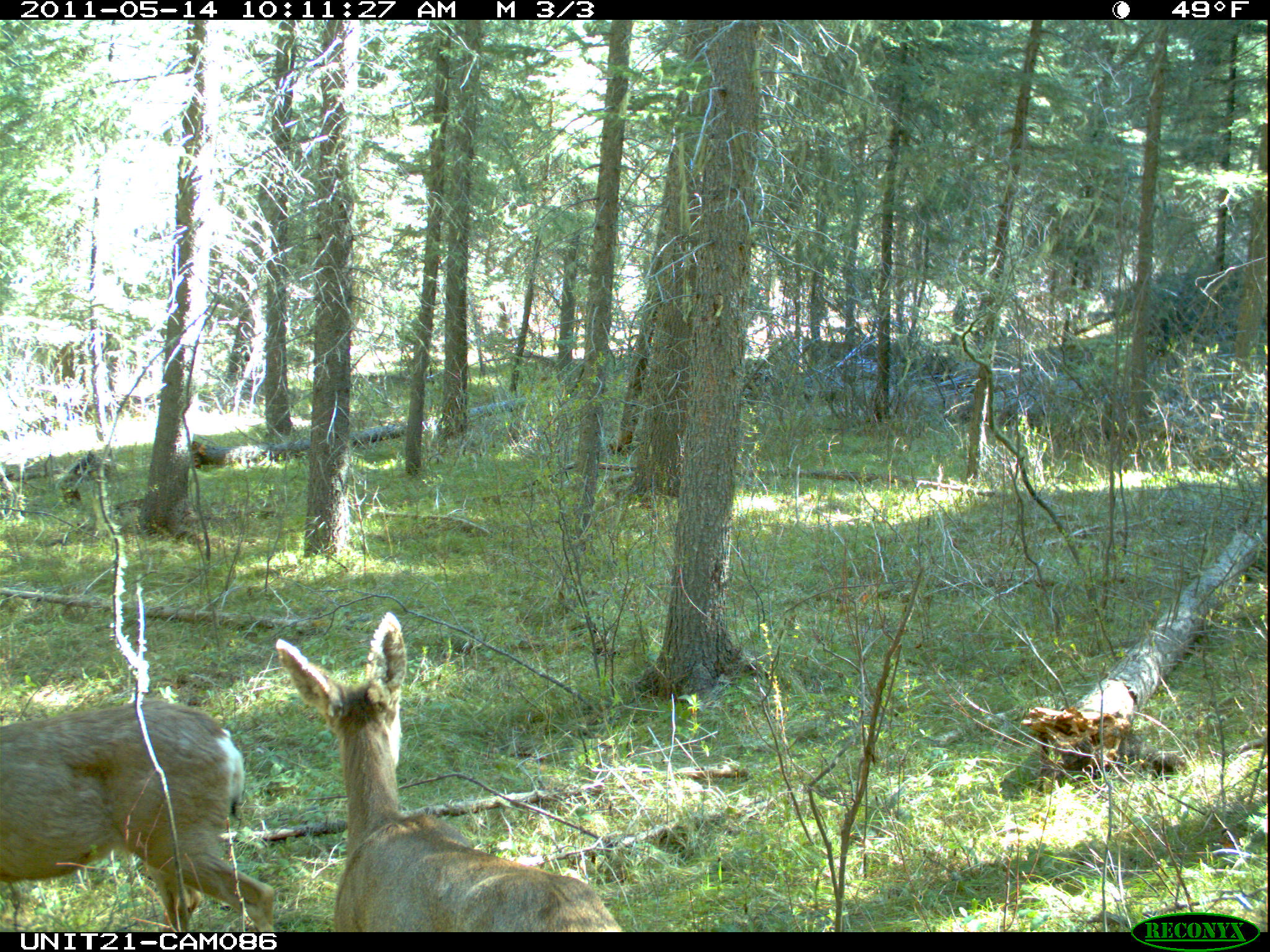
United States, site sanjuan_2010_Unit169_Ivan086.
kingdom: Animalia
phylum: Chordata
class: Mammalia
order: Artiodactyla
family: Cervidae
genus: Odocoileus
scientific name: Odocoileus hemionus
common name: mule deer